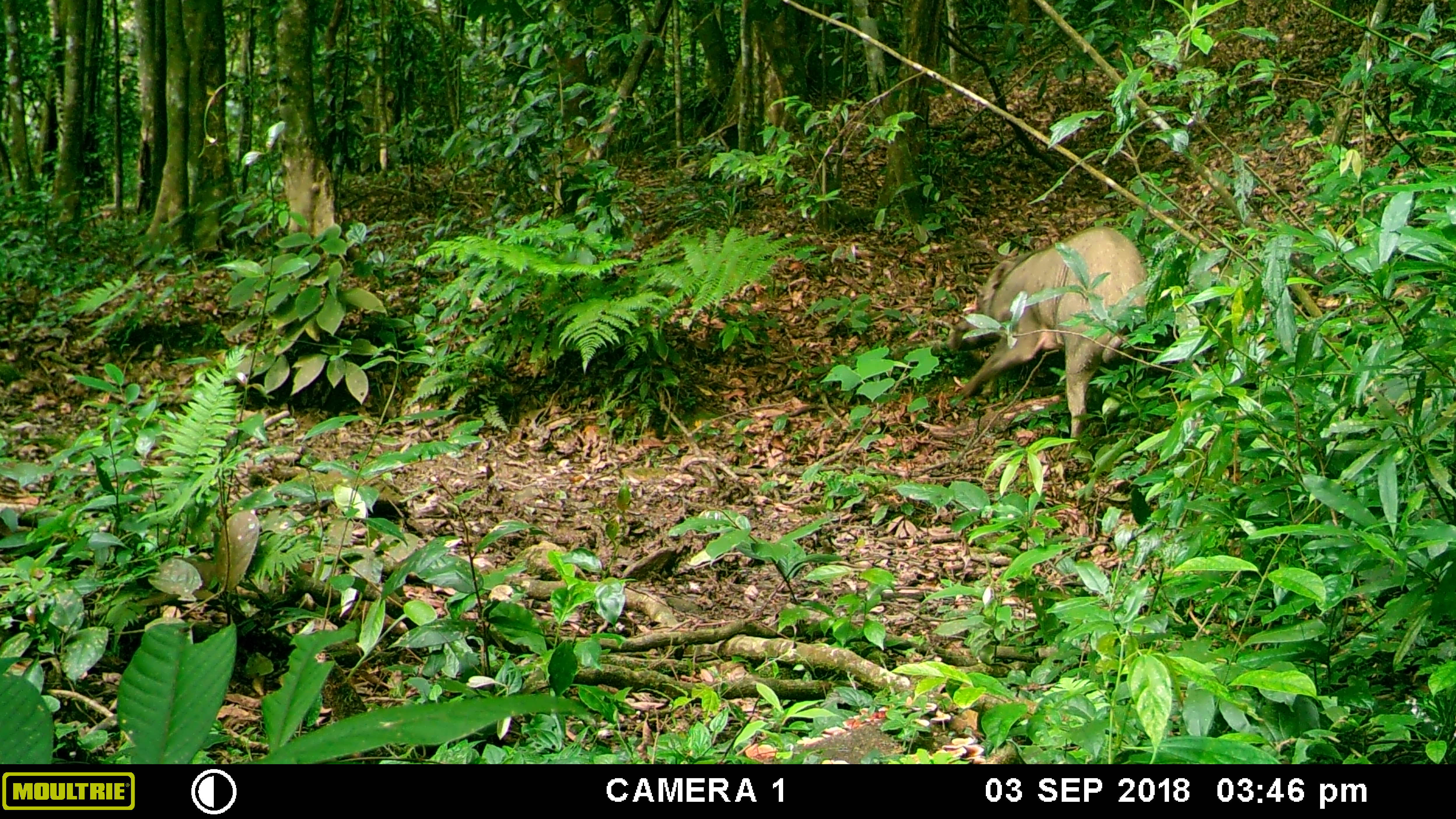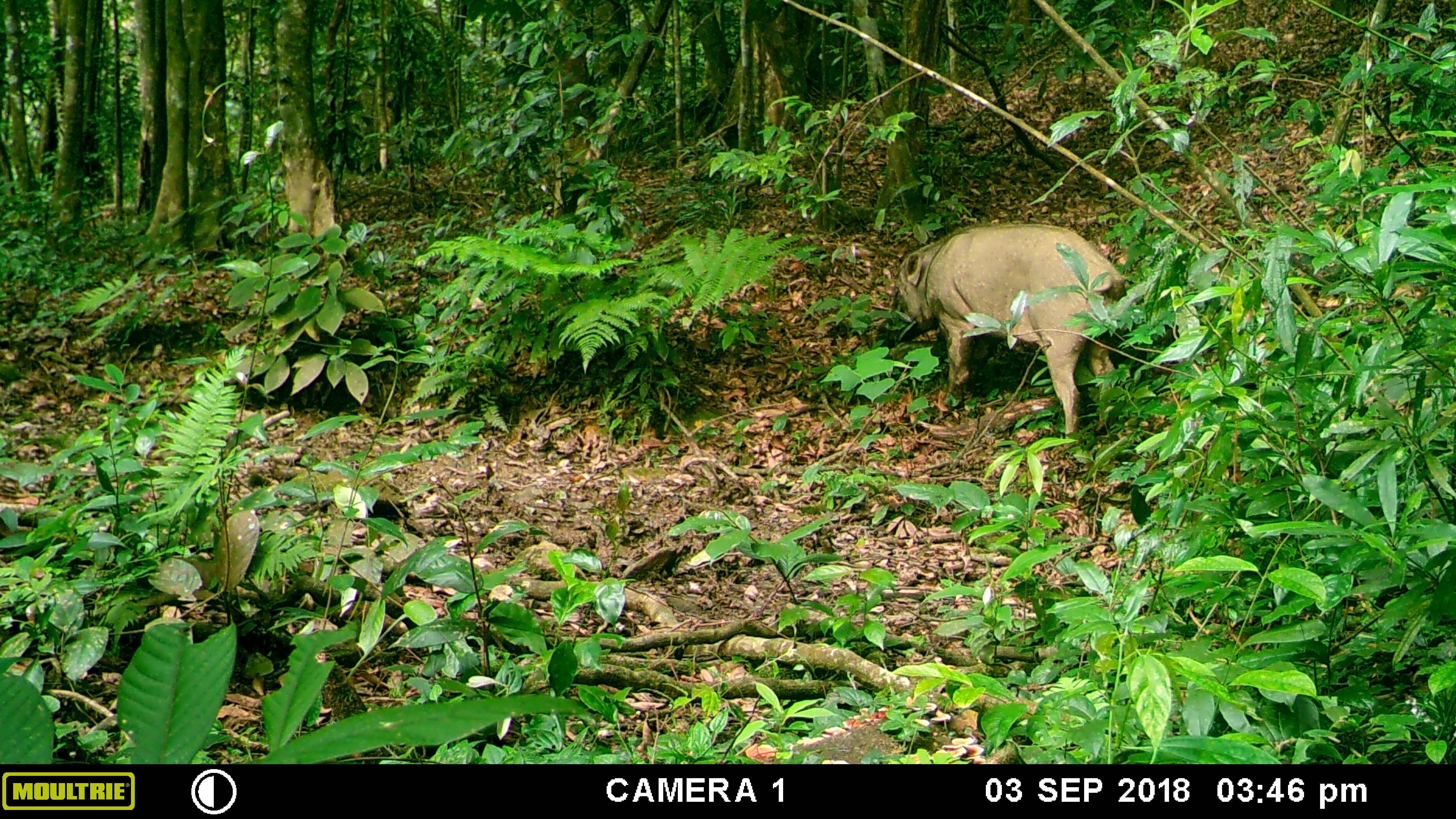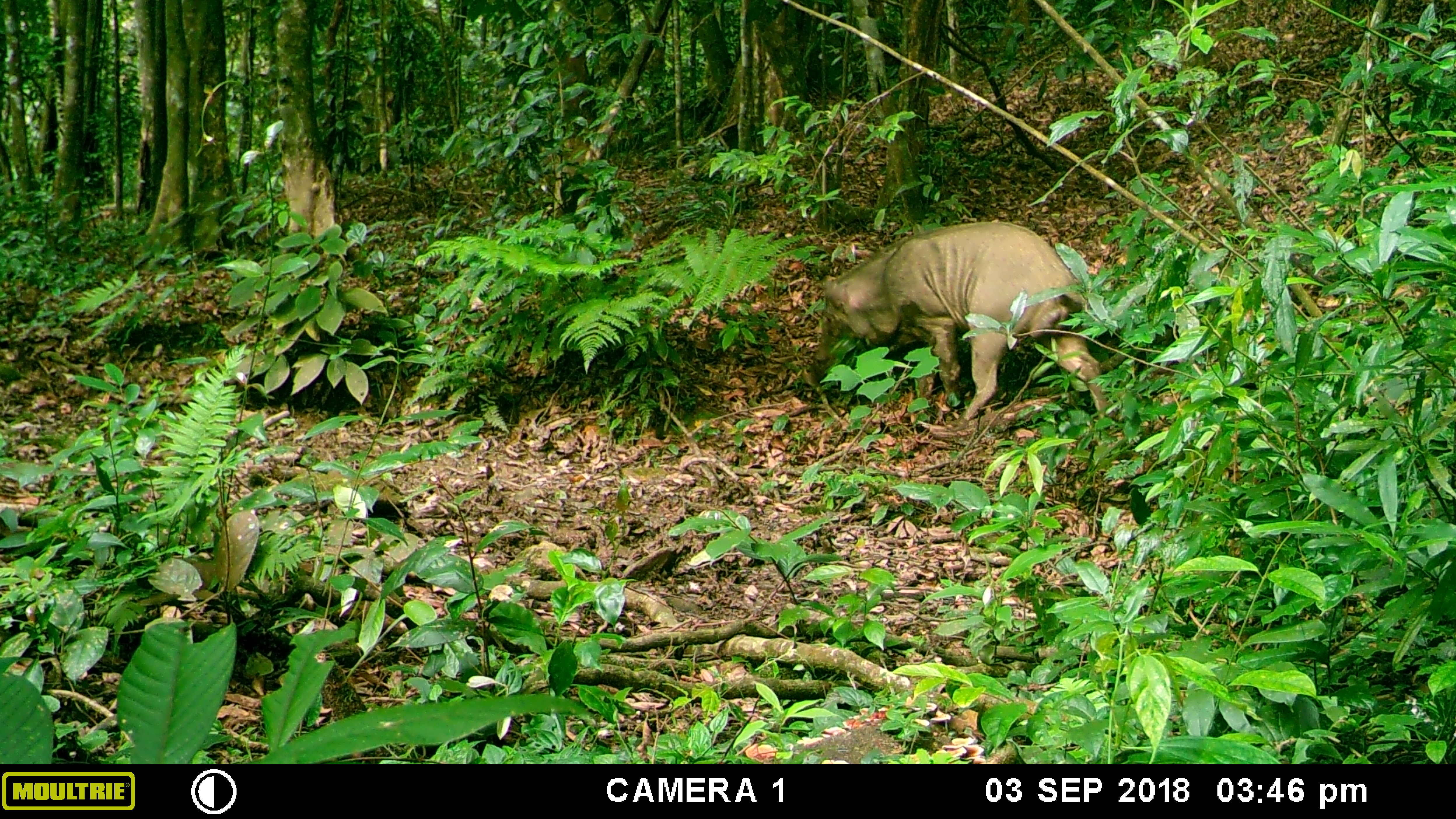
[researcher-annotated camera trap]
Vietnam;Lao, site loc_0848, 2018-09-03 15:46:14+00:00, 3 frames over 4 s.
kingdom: Animalia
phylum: Chordata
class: Mammalia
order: Artiodactyla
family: Suidae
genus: Sus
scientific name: Sus scrofa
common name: eurasian wild pig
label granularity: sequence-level